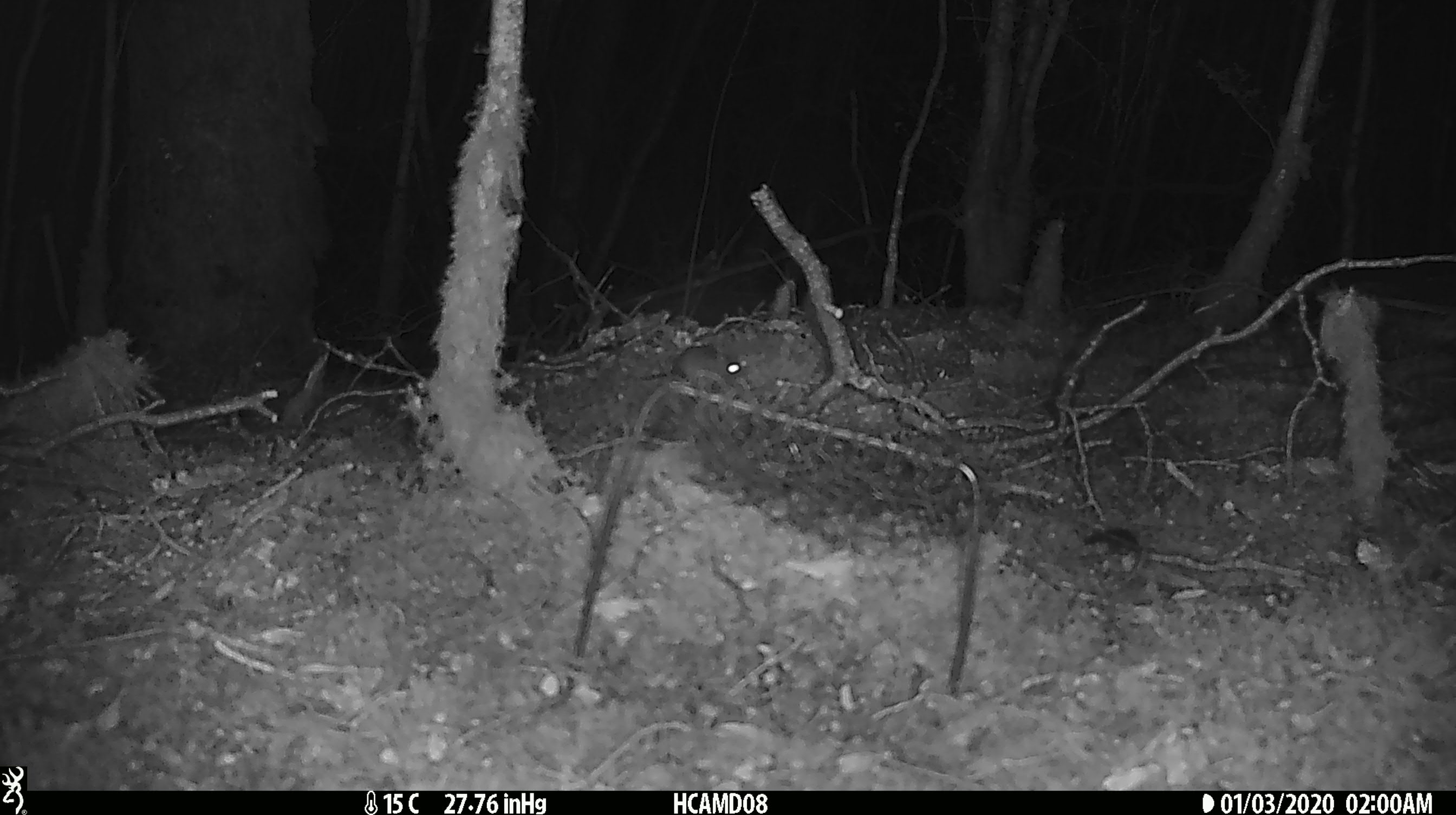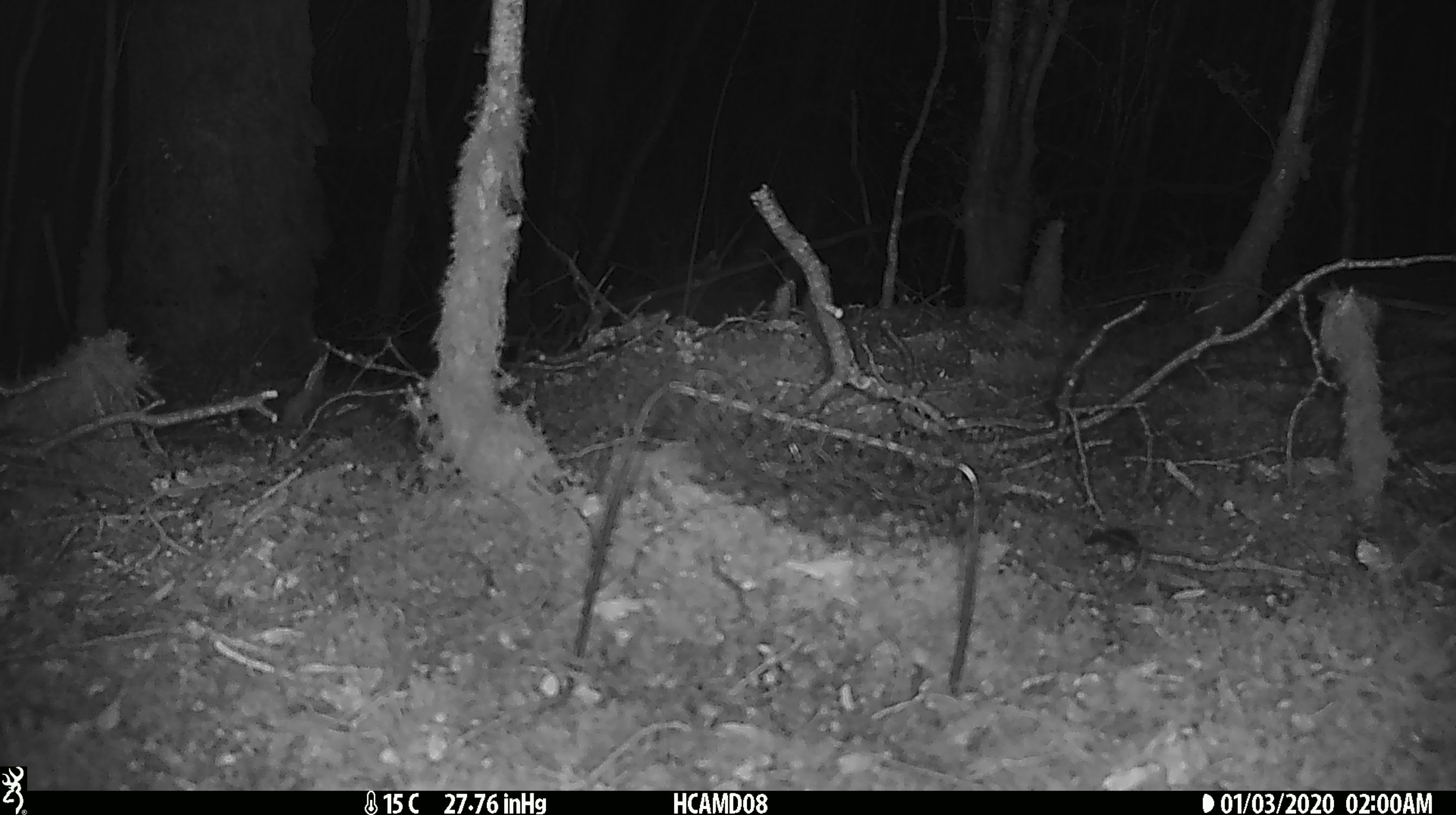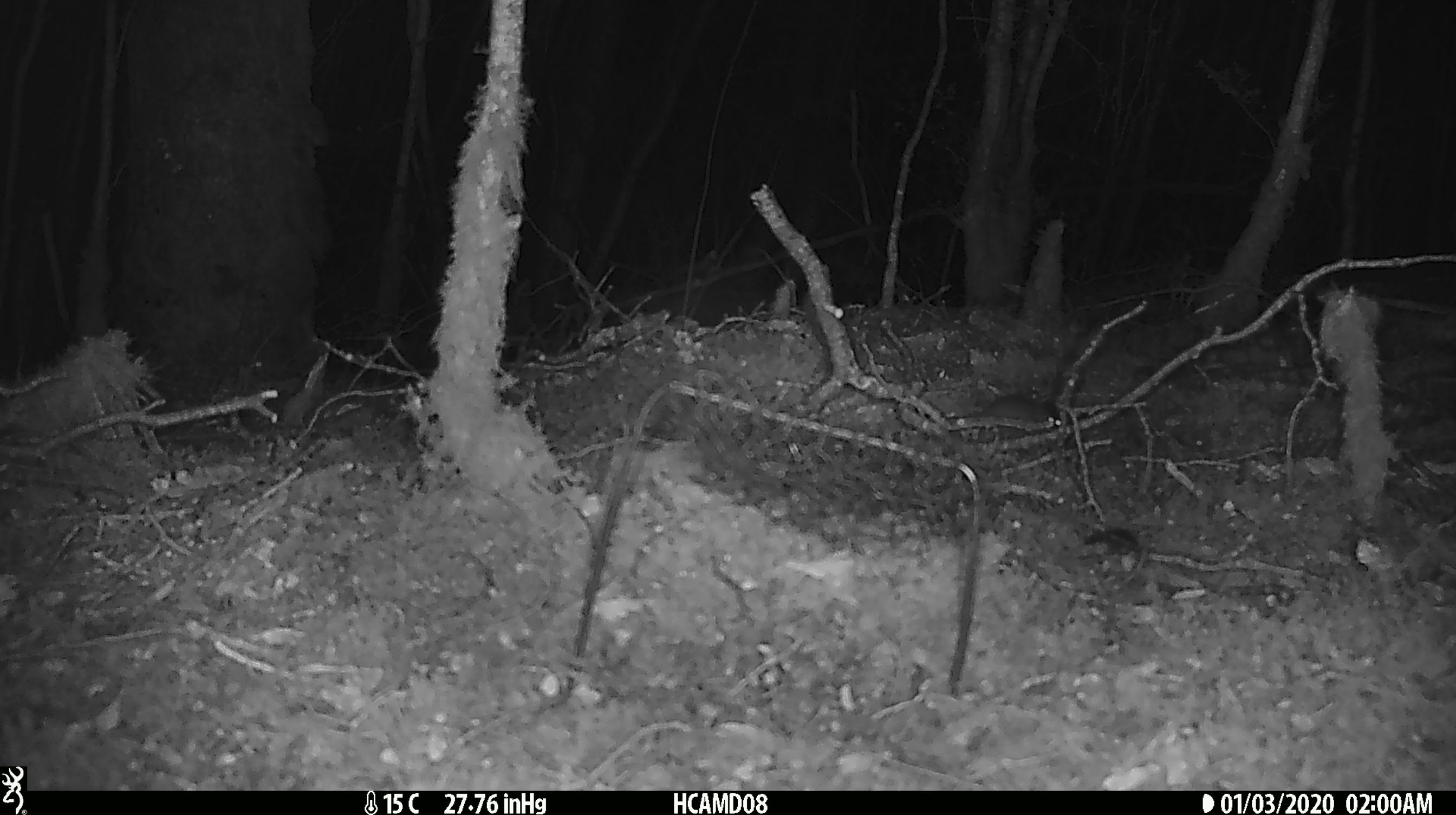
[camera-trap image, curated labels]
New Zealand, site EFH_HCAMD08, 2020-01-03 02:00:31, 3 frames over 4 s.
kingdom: Animalia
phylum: Chordata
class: Mammalia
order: Rodentia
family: Muridae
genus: Mus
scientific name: Mus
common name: mouse